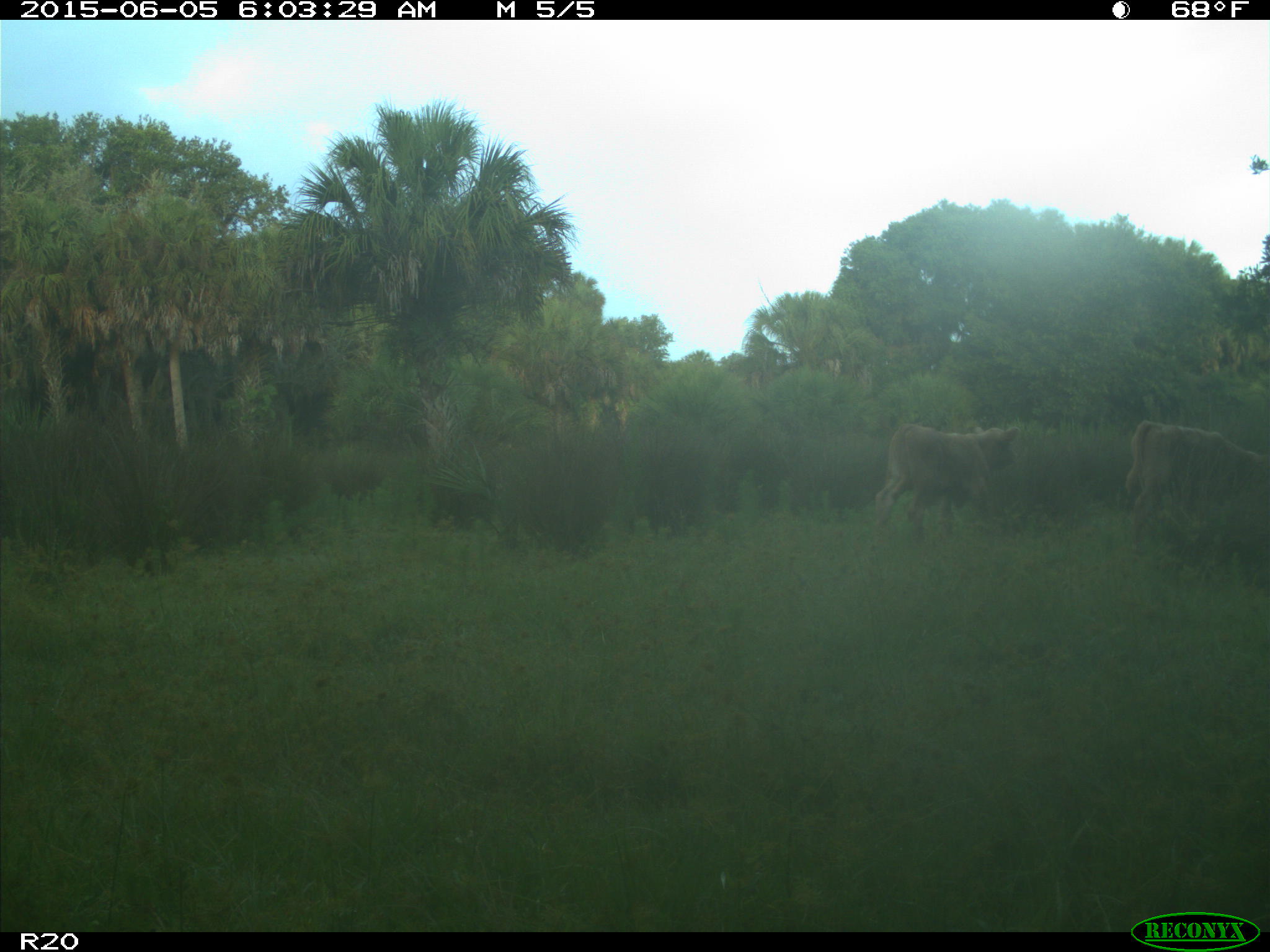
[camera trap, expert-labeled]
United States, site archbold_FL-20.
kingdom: Animalia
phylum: Chordata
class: Mammalia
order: Artiodactyla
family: Bovidae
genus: Bos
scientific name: Bos taurus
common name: domestic cow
Bos taurus (domestic cow).